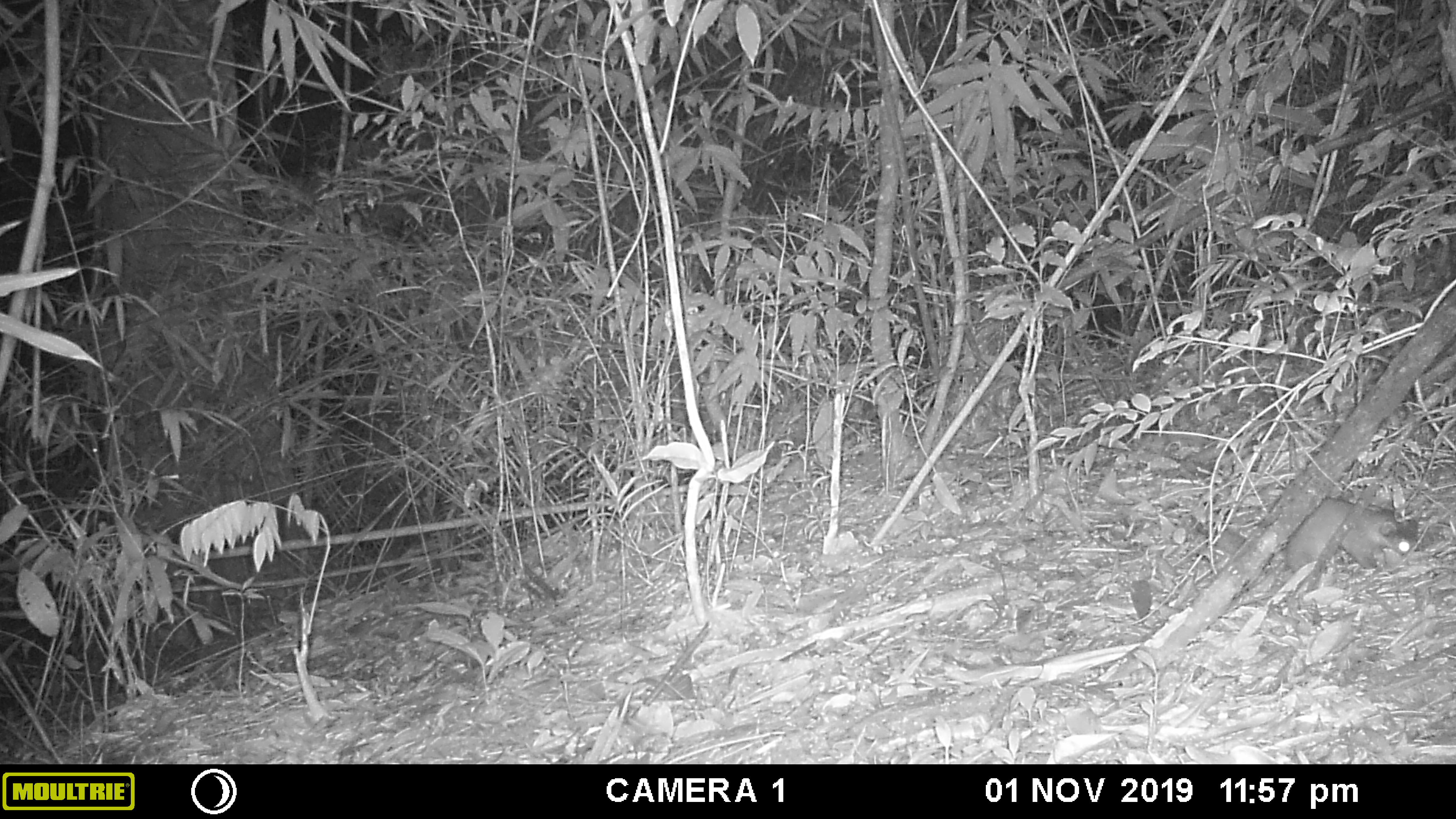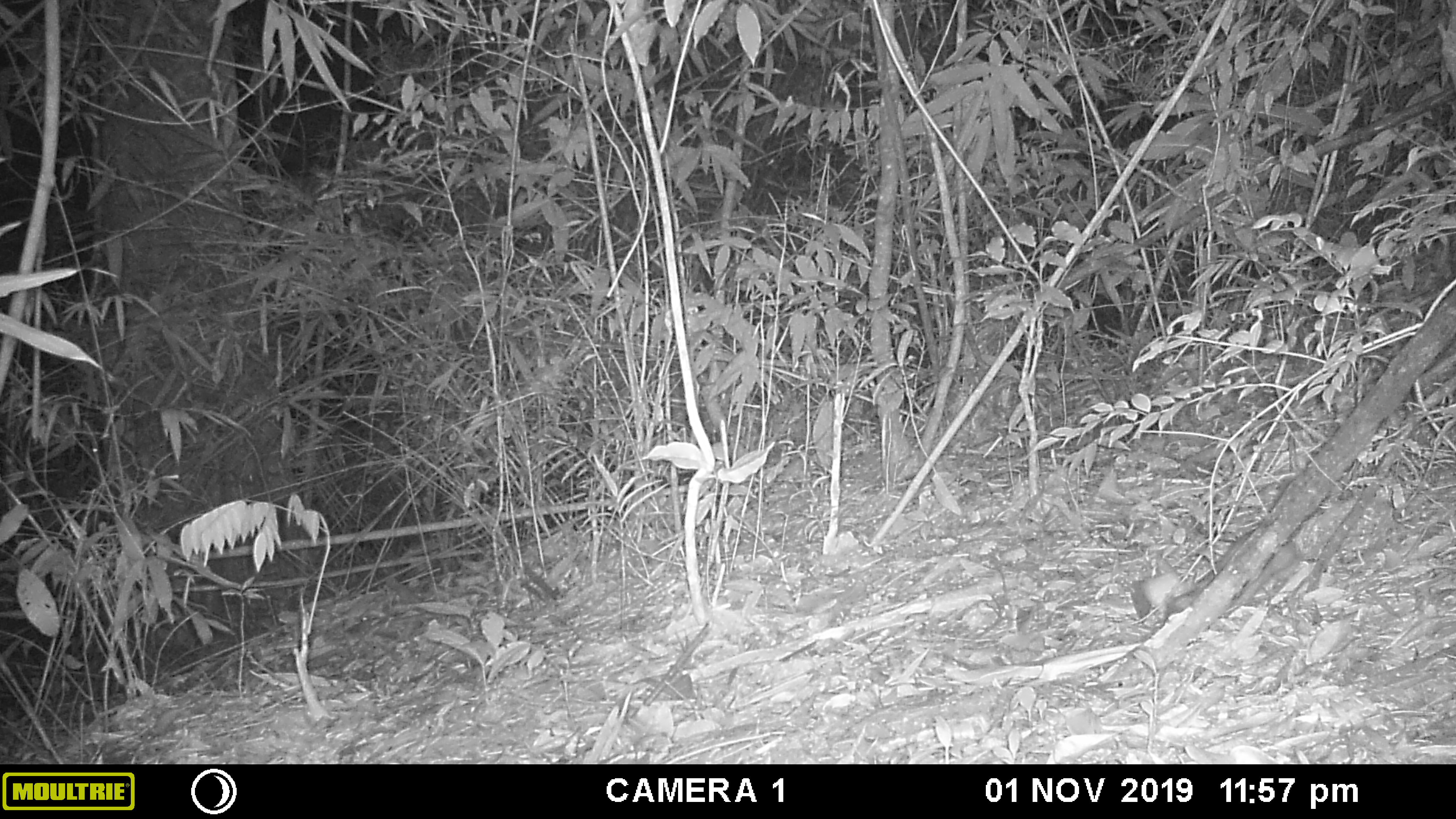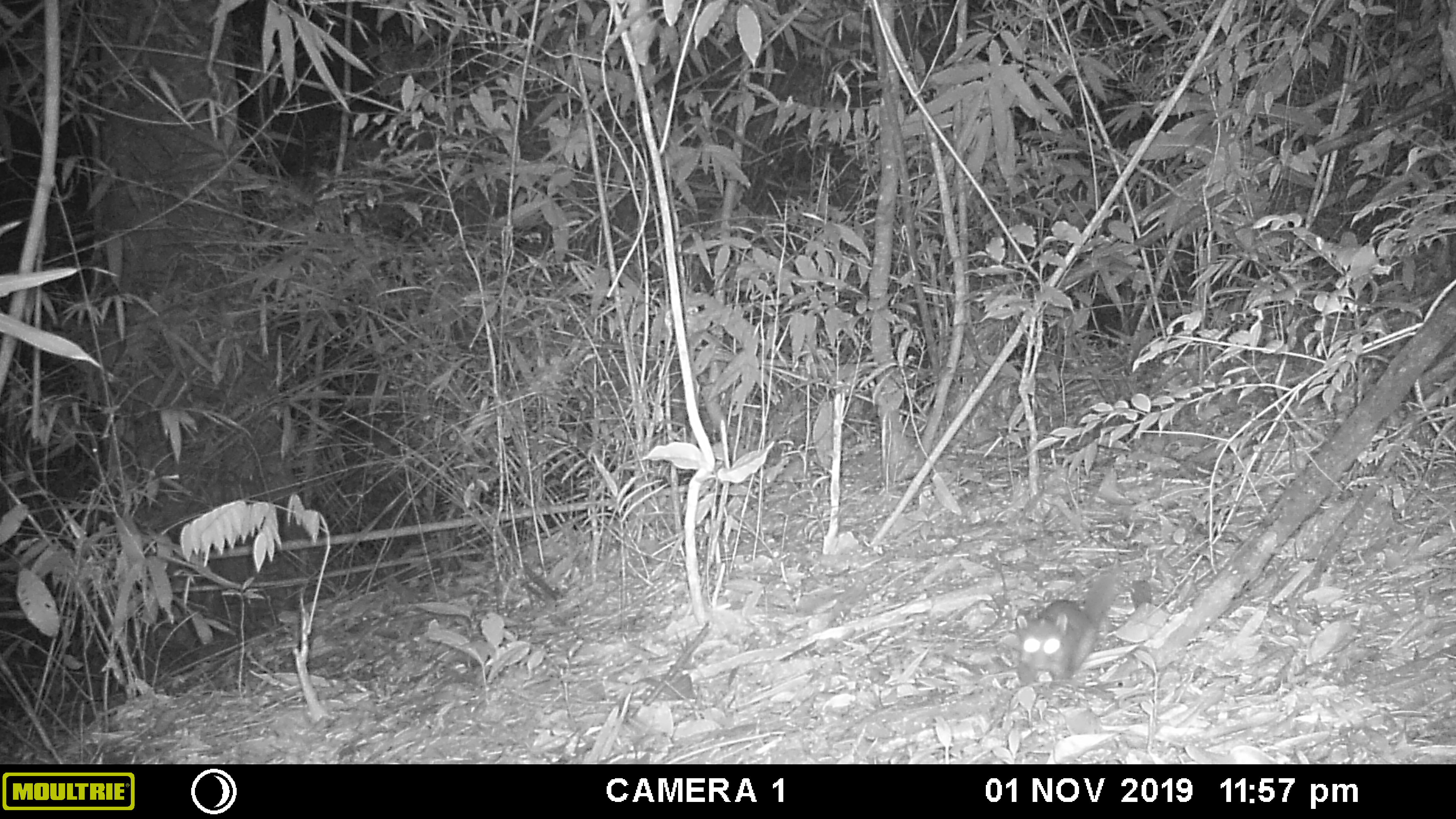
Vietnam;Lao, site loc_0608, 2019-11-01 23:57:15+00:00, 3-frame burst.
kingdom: Animalia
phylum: Chordata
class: Mammalia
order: Carnivora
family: Mustelidae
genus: Melogale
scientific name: Melogale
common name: ferret badger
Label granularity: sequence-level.